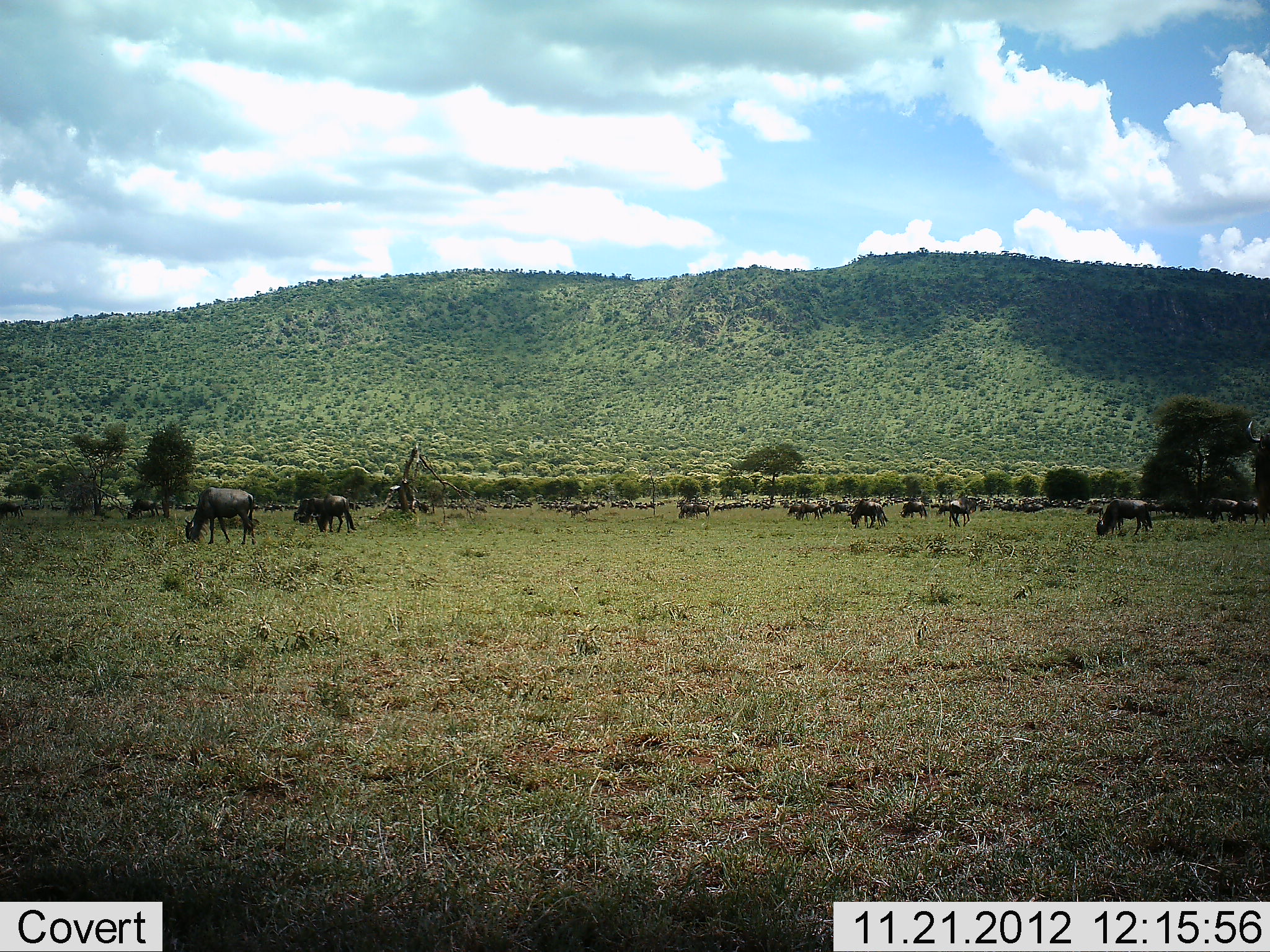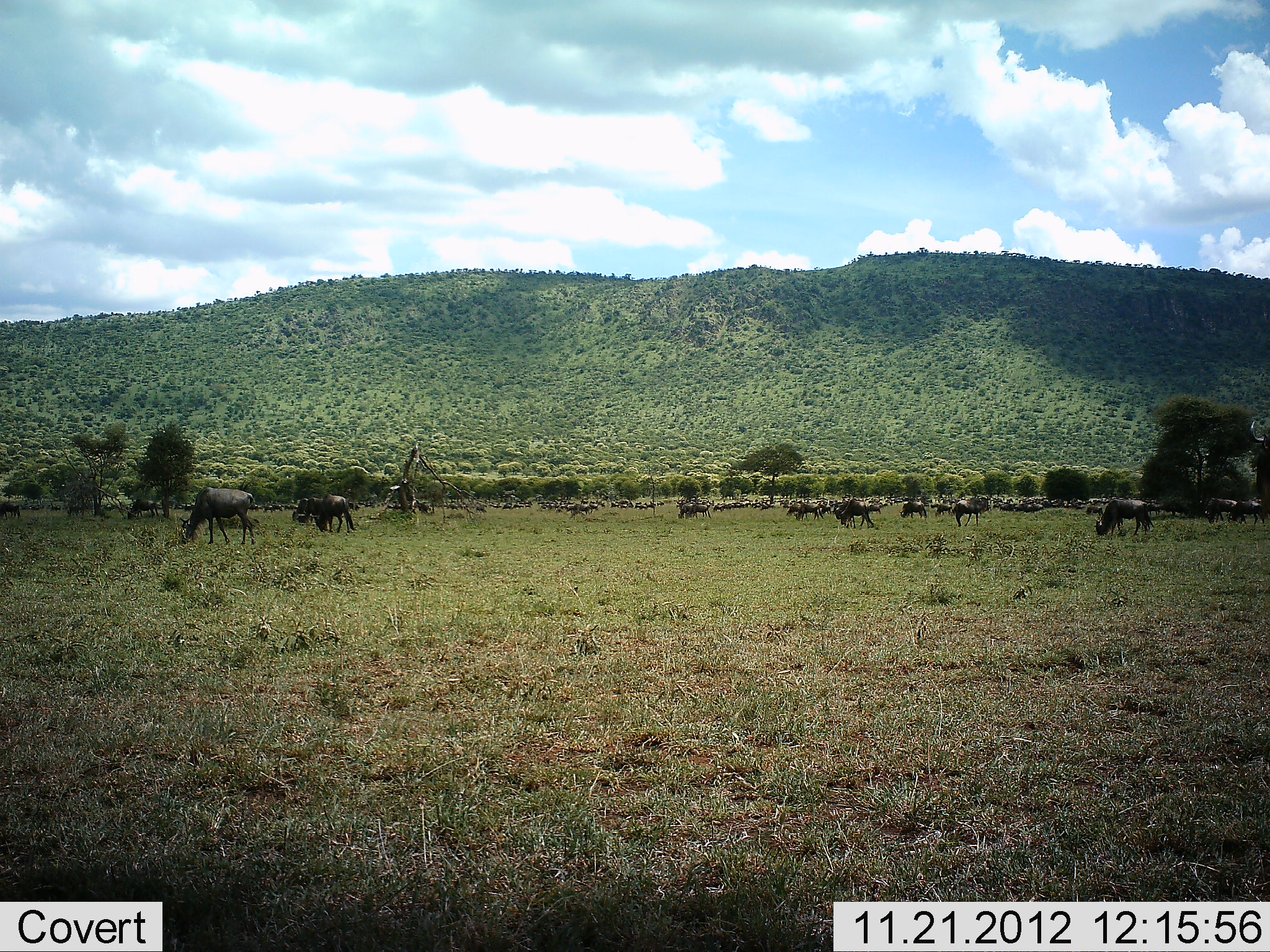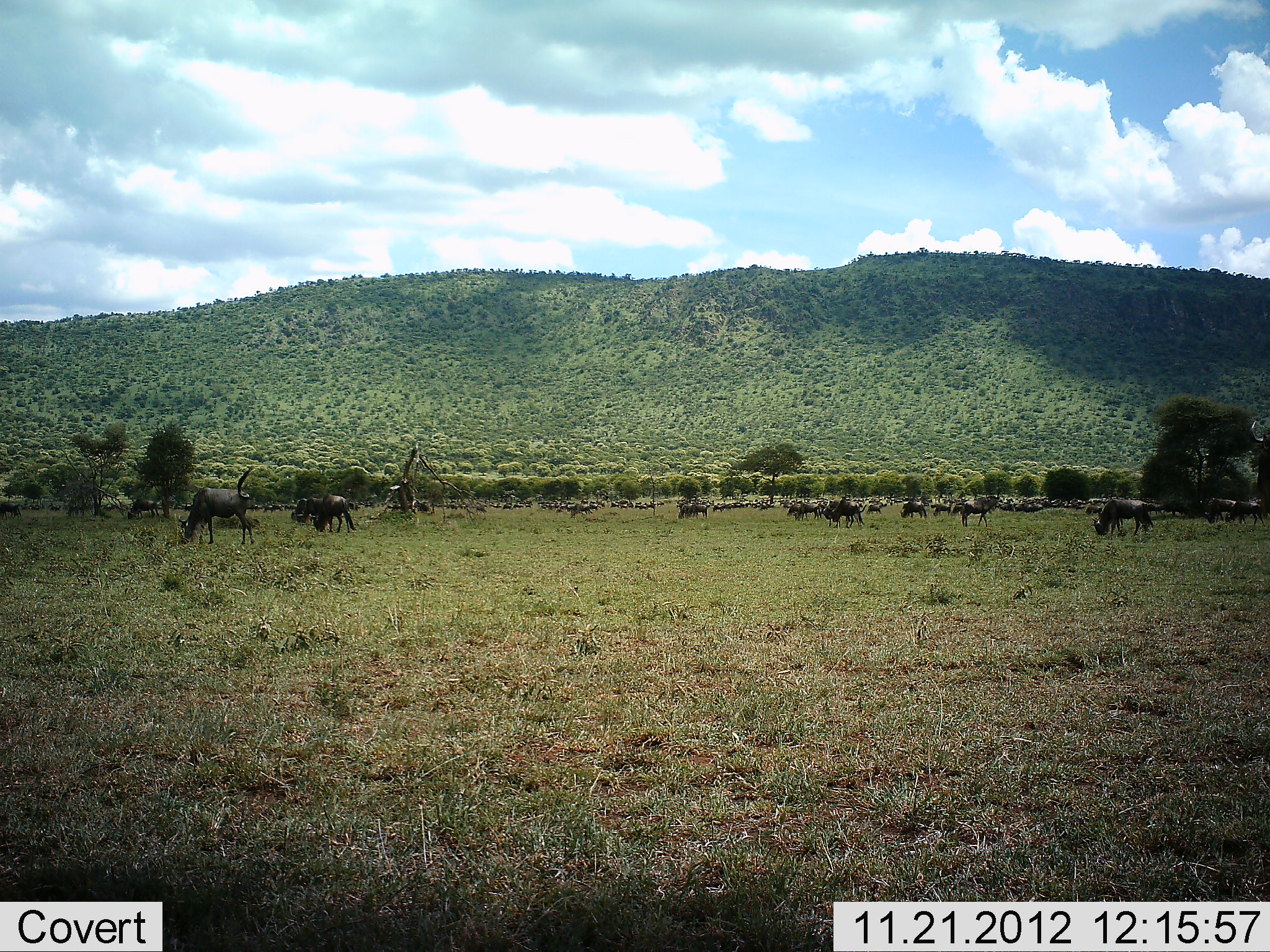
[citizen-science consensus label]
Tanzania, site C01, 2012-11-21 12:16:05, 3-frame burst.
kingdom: Animalia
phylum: Chordata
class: Mammalia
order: Artiodactyla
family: Bovidae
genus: Connochaetes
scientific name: Connochaetes taurinus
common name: blue wildebeest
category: wildebeest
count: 51+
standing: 39%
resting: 0%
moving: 43%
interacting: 0%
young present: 0%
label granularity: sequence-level